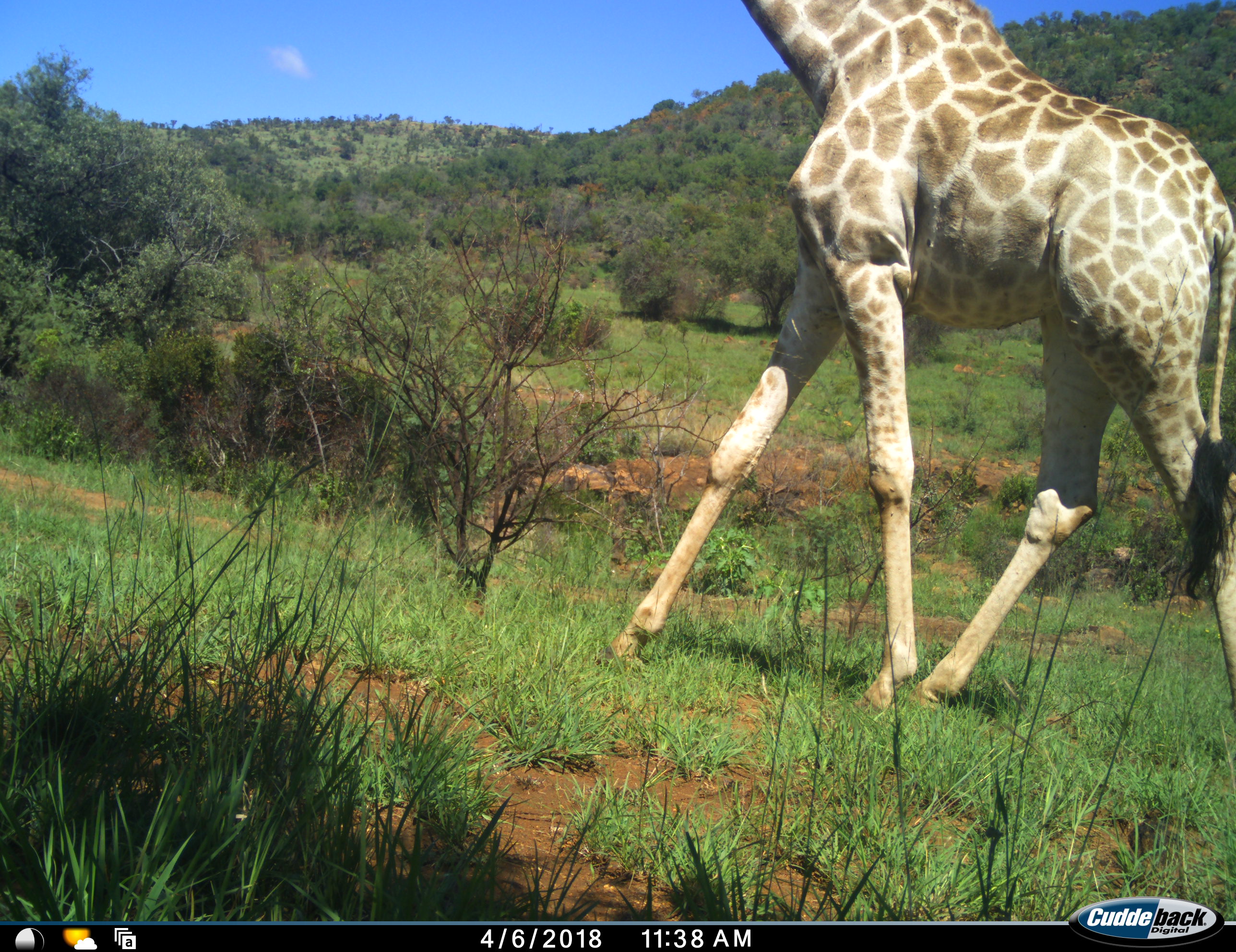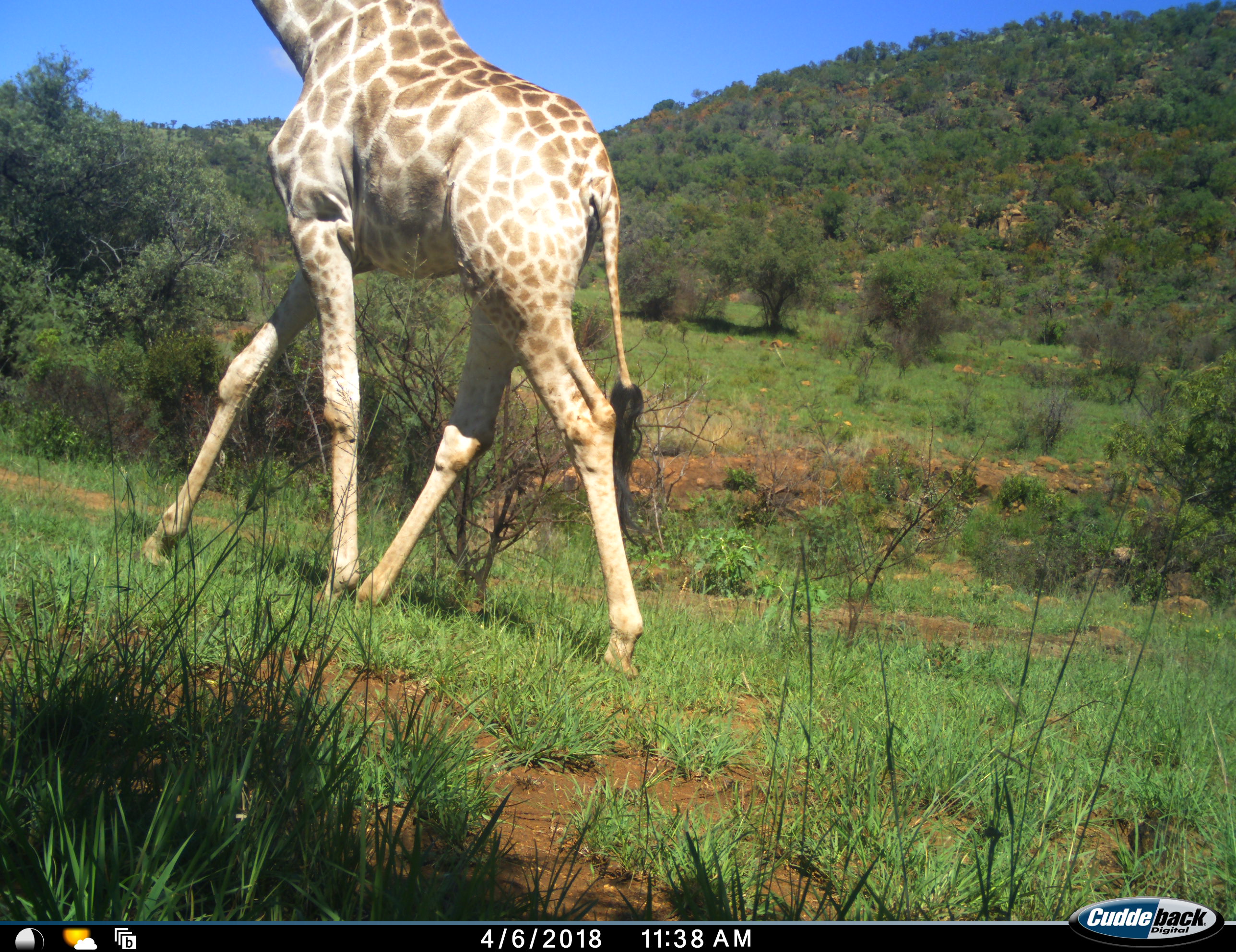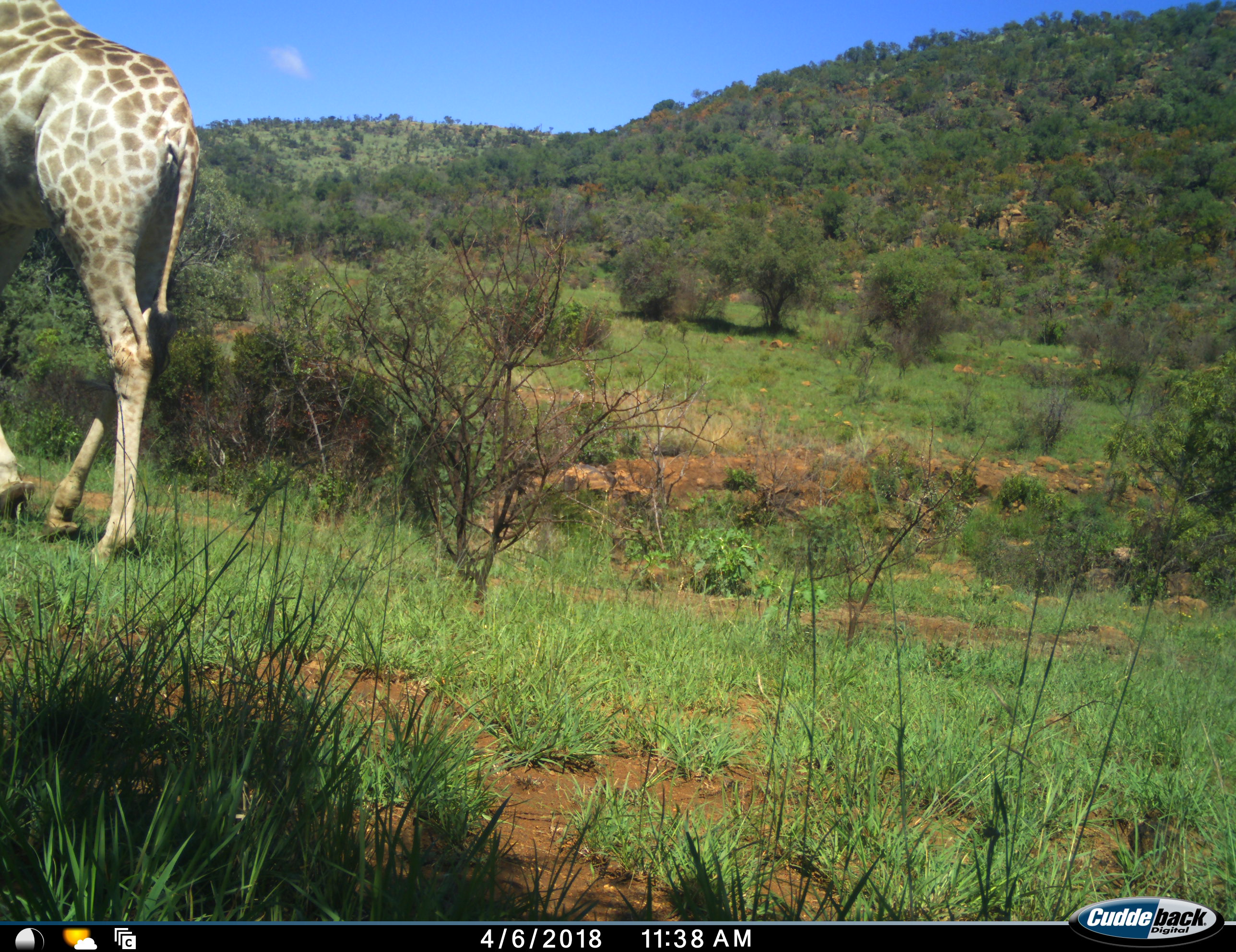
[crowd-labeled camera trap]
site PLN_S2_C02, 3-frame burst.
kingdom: Animalia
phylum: Chordata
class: Mammalia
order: Artiodactyla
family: Giraffidae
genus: Giraffa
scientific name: Giraffa camelopardalis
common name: giraffe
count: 1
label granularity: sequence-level